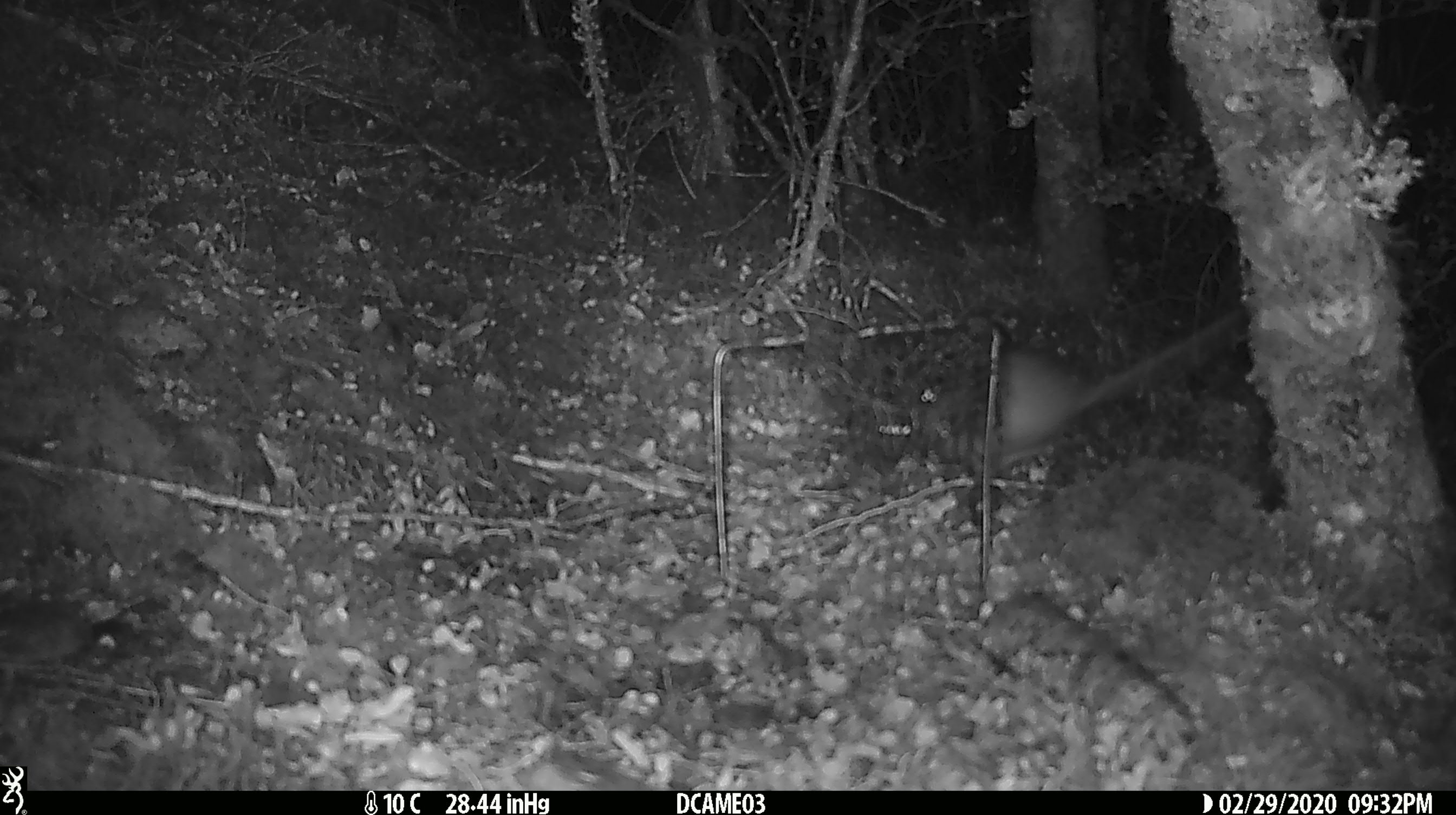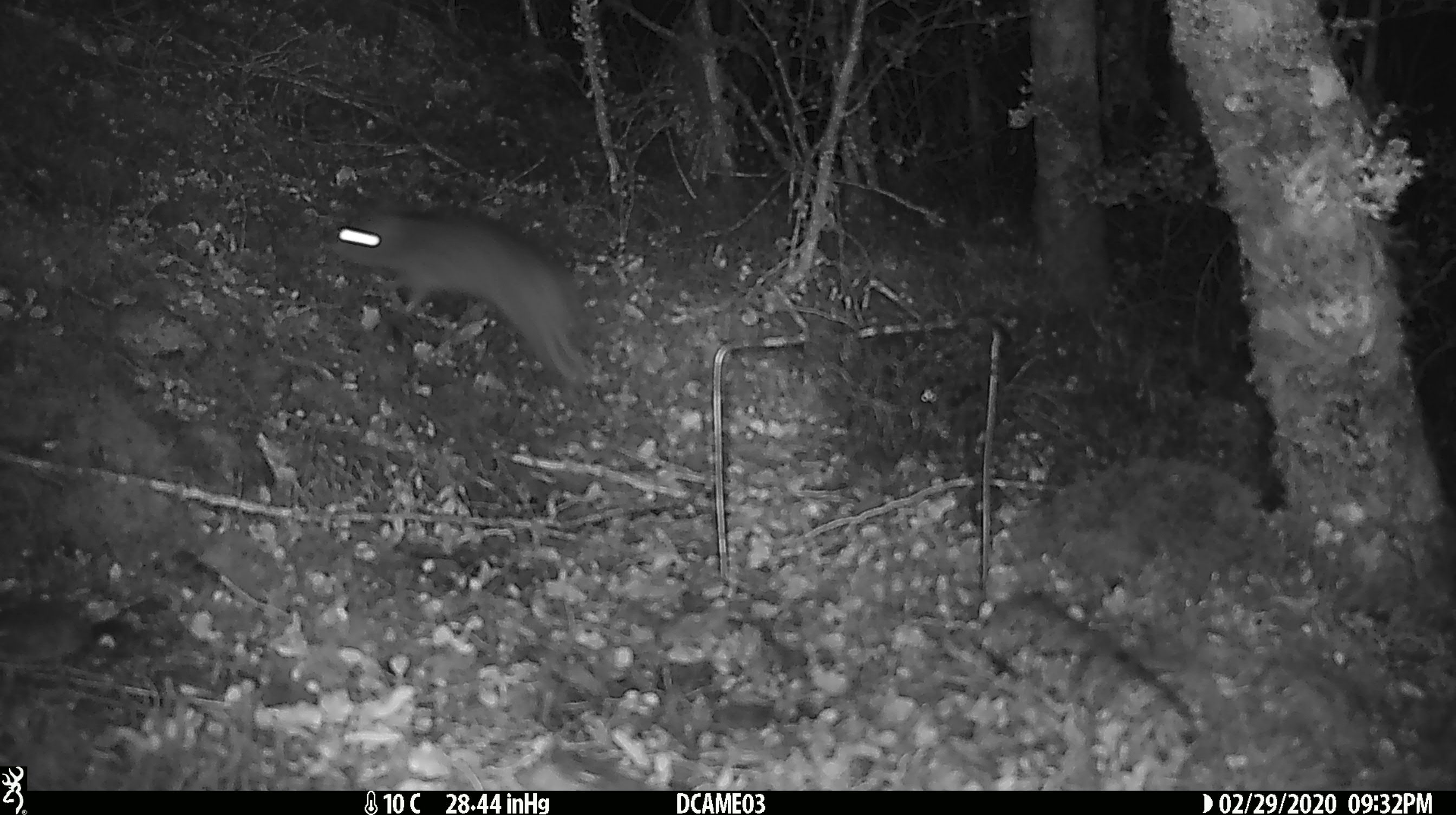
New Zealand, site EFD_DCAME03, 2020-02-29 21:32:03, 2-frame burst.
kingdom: Animalia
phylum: Chordata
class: Mammalia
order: Rodentia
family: Muridae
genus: Rattus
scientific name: Rattus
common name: rat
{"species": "rat (Rattus)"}